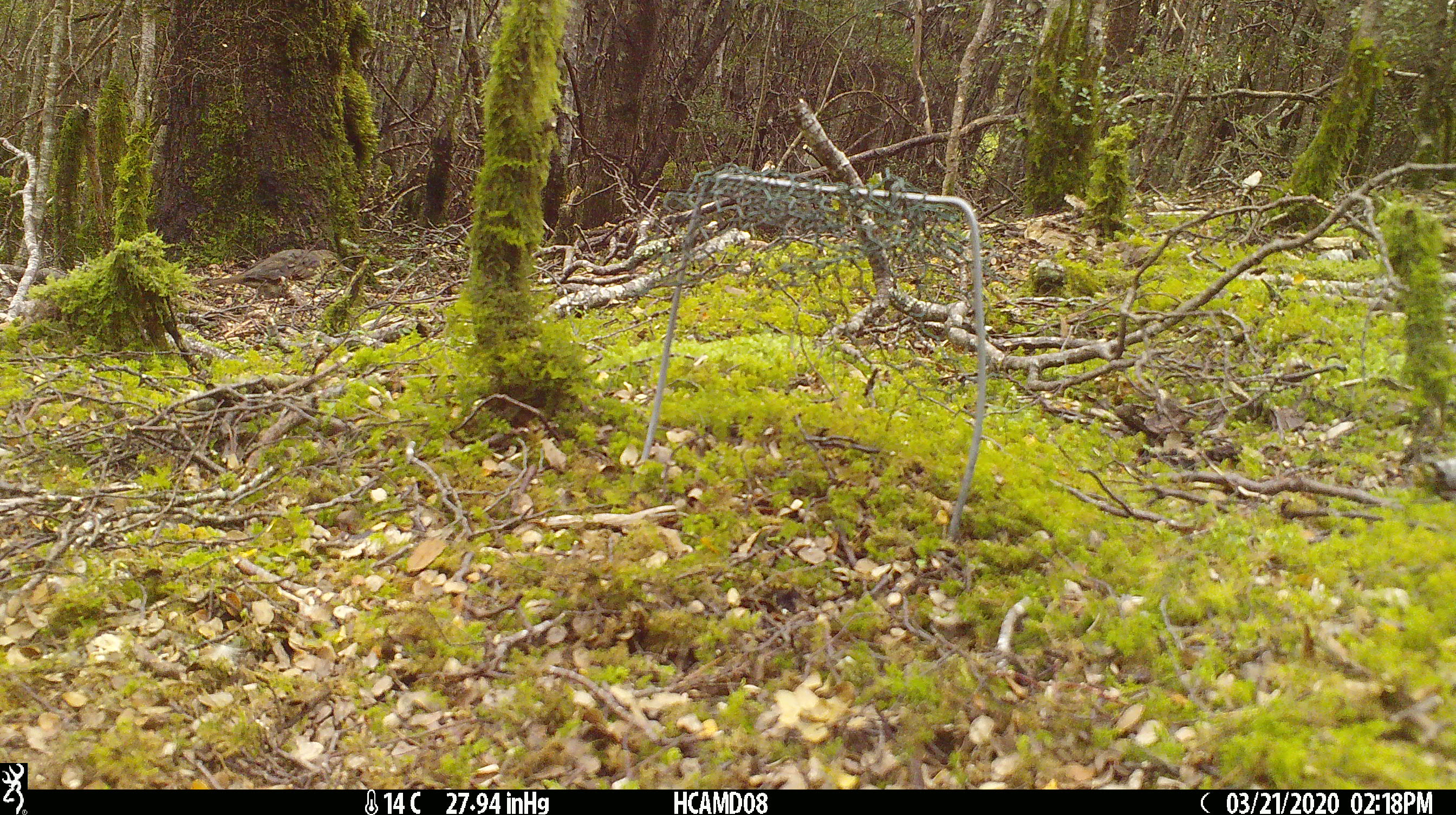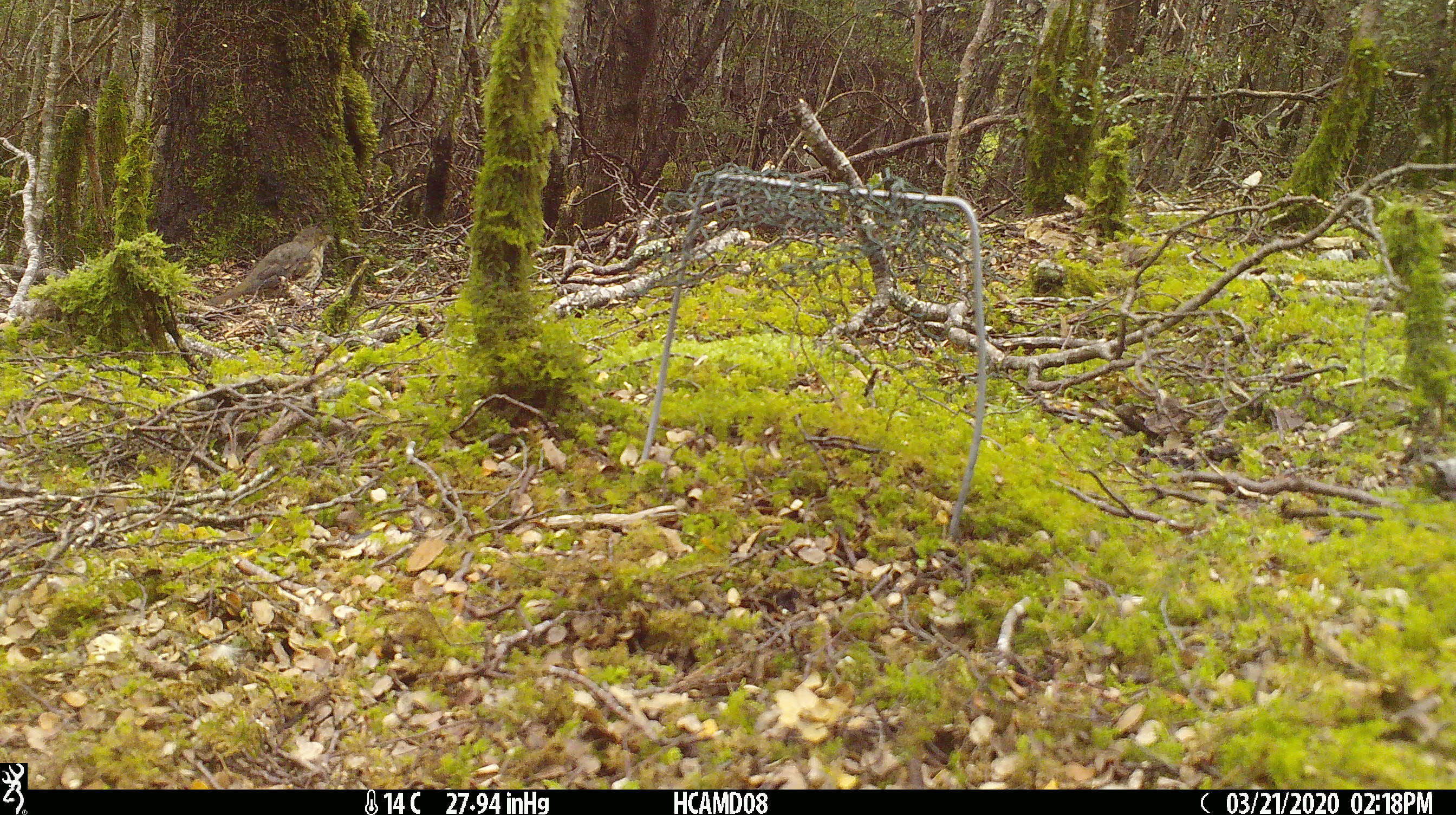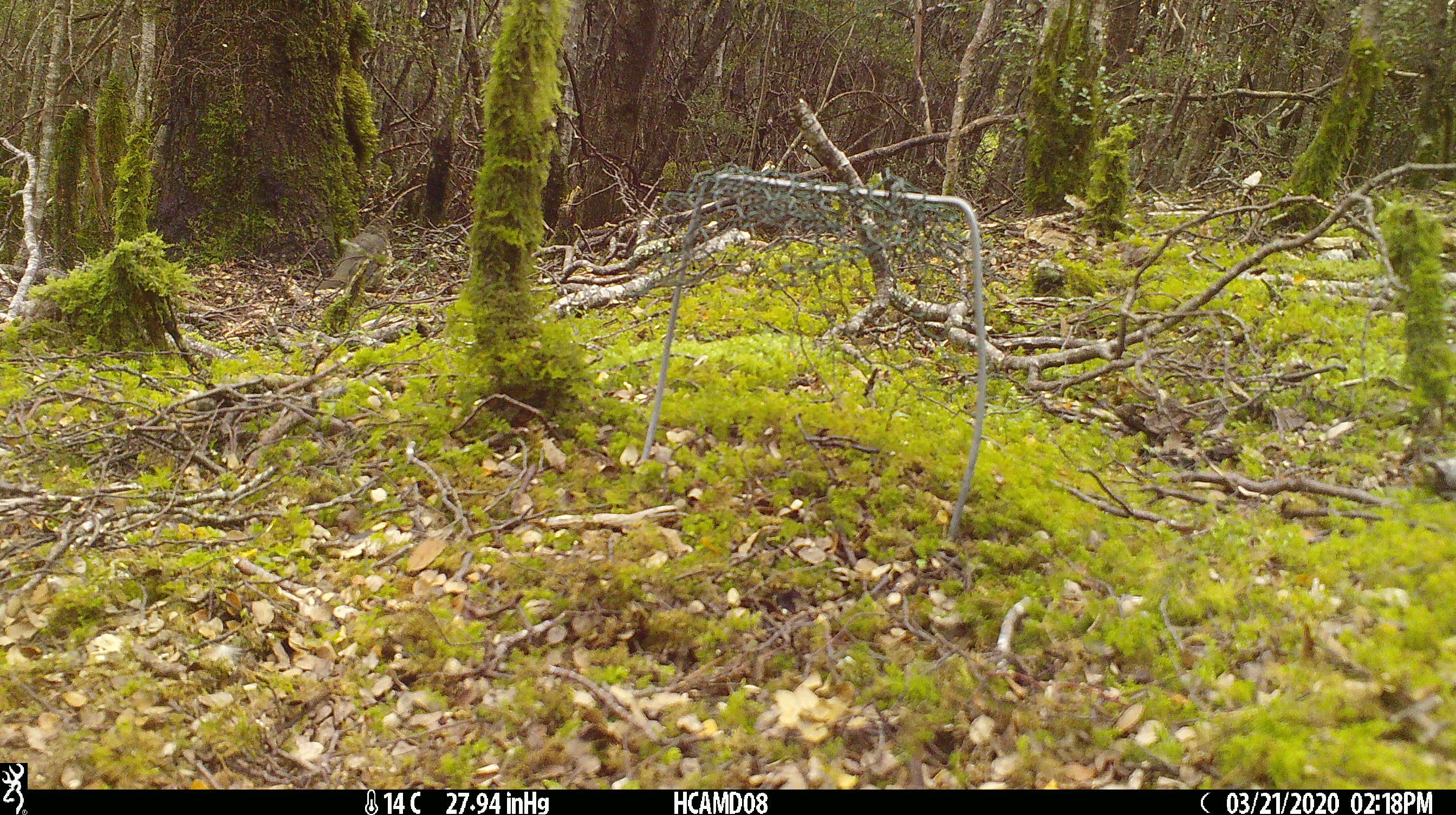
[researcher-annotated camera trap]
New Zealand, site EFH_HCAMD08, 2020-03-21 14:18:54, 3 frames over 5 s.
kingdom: Animalia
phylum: Chordata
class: Aves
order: Passeriformes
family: Turdidae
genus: Turdus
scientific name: Turdus philomelos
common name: song thrush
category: thrush